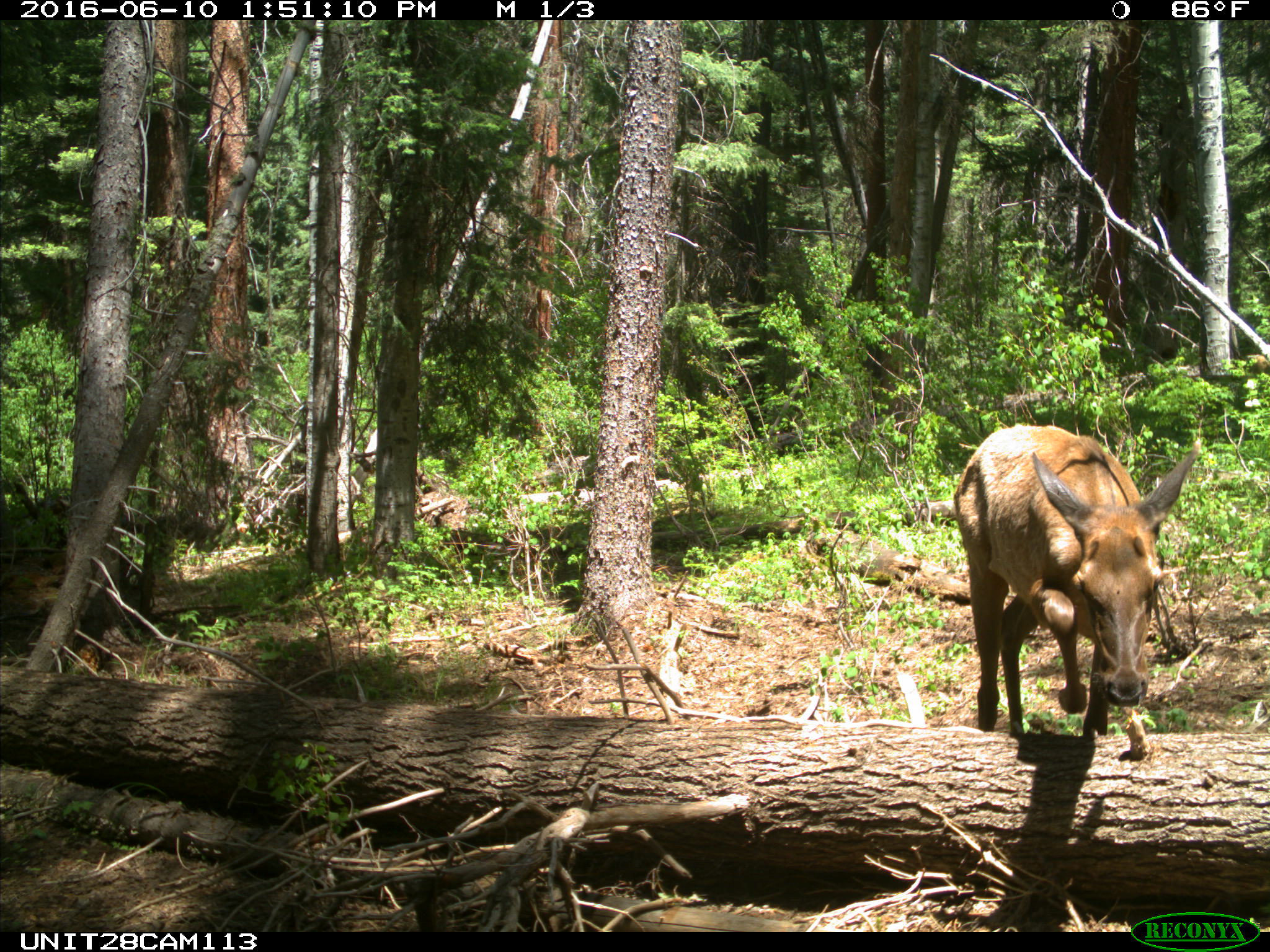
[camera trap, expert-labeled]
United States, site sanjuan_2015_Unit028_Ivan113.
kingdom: Animalia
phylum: Chordata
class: Mammalia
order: Artiodactyla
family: Cervidae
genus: Cervus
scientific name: Cervus elaphus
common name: red deer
Cervus elaphus (red deer).